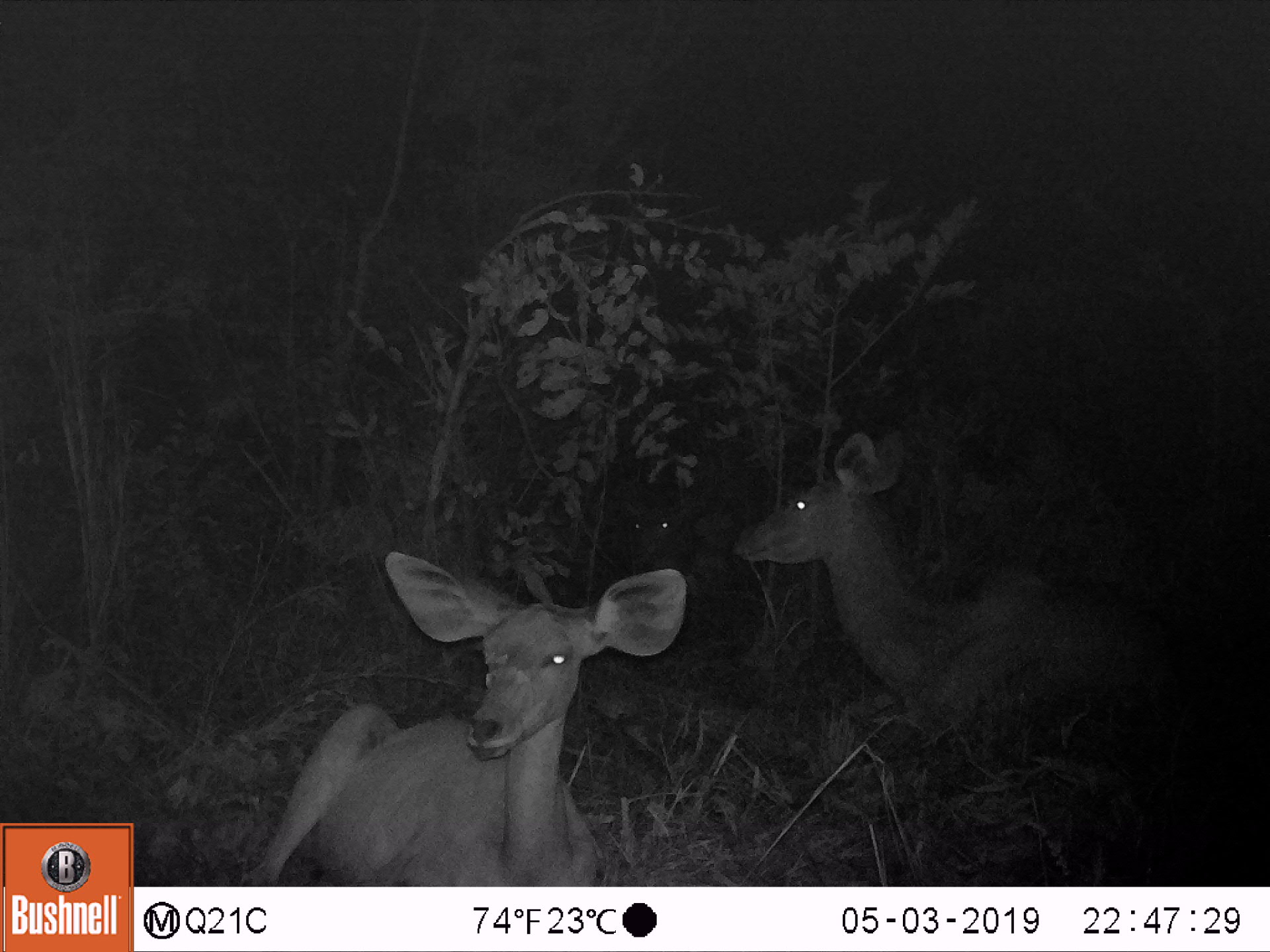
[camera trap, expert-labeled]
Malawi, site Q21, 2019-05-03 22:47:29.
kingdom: Animalia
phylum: Chordata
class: Mammalia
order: Artiodactyla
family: Bovidae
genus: Tragelaphus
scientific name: Tragelaphus strepsiceros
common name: greater kudu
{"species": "greater kudu (Tragelaphus strepsiceros)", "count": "3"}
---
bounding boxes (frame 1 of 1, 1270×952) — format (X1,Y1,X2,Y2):
greater kudu: (224,544,693,884); (730,421,1204,756); (593,479,712,570)